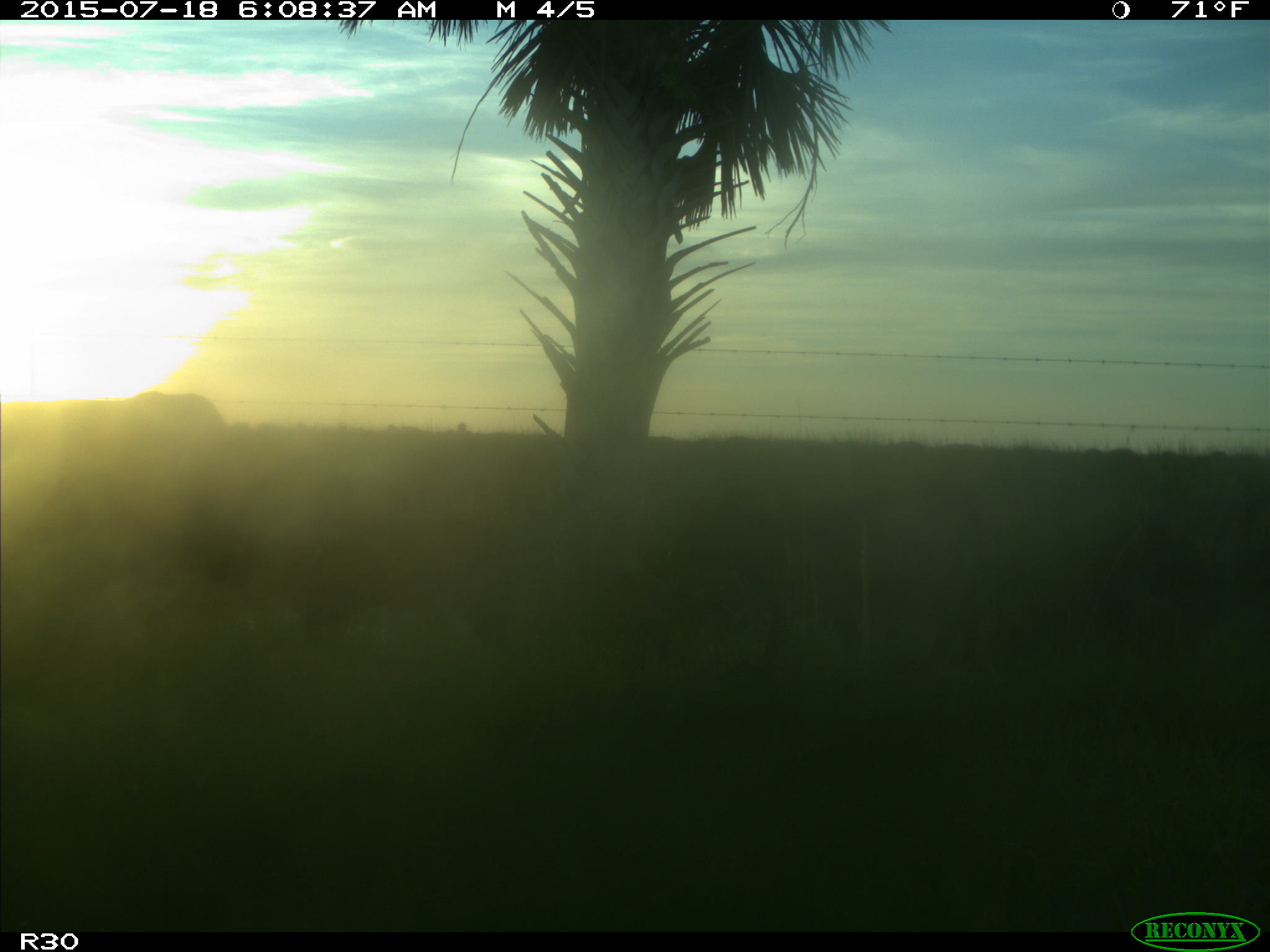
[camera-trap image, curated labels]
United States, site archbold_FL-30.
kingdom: Animalia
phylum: Chordata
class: Mammalia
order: Artiodactyla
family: Bovidae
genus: Bos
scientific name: Bos taurus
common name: domestic cow